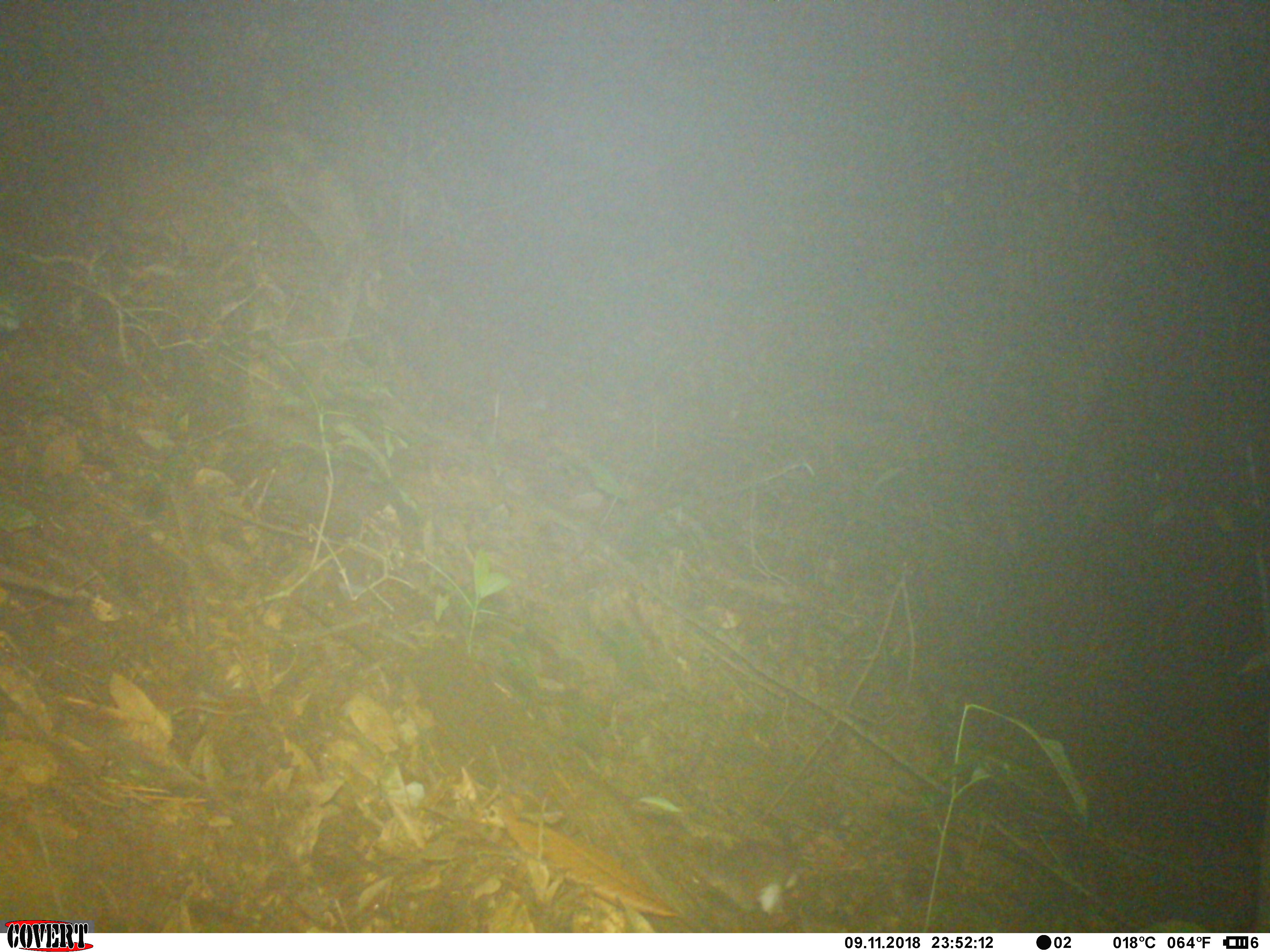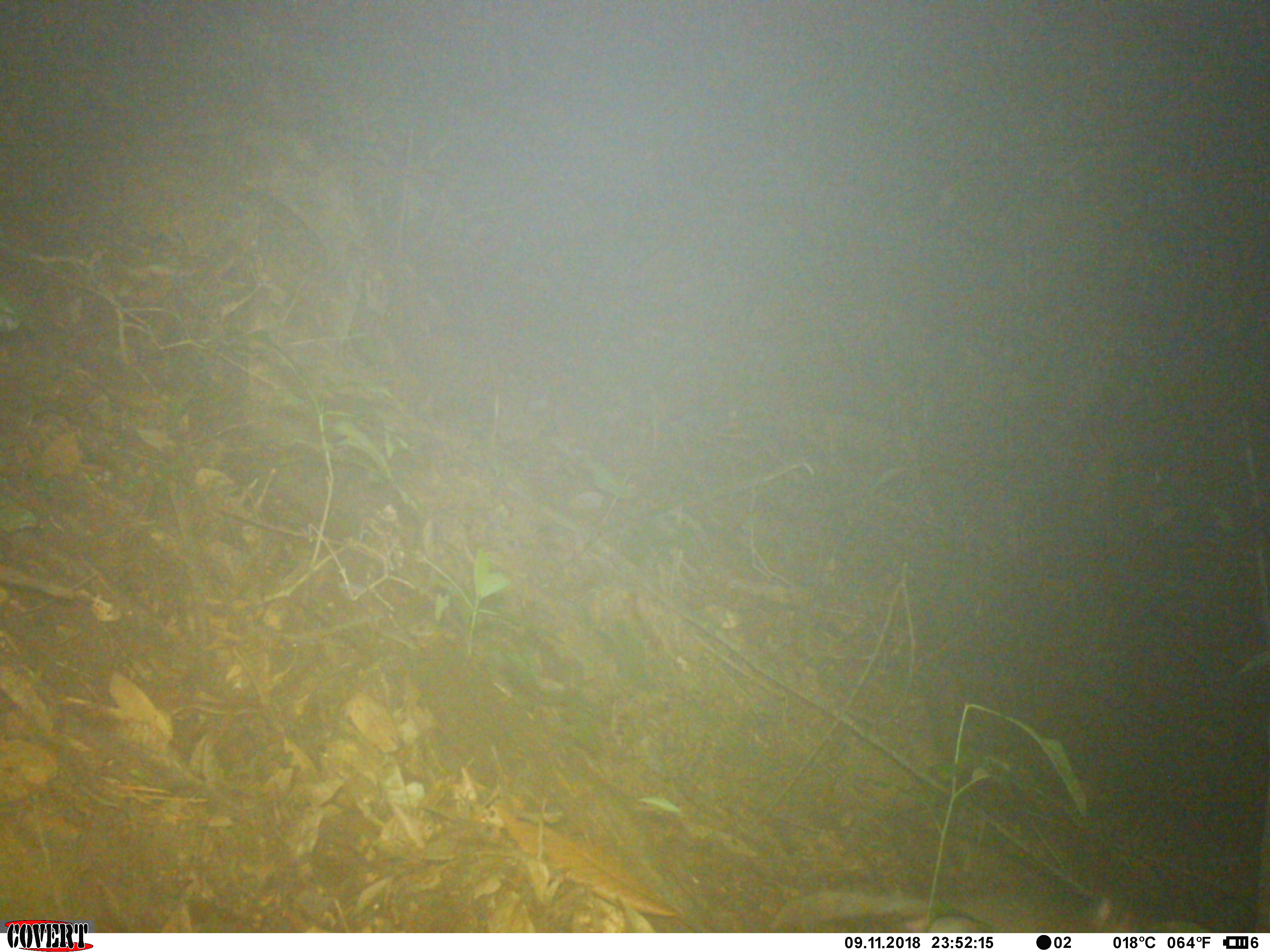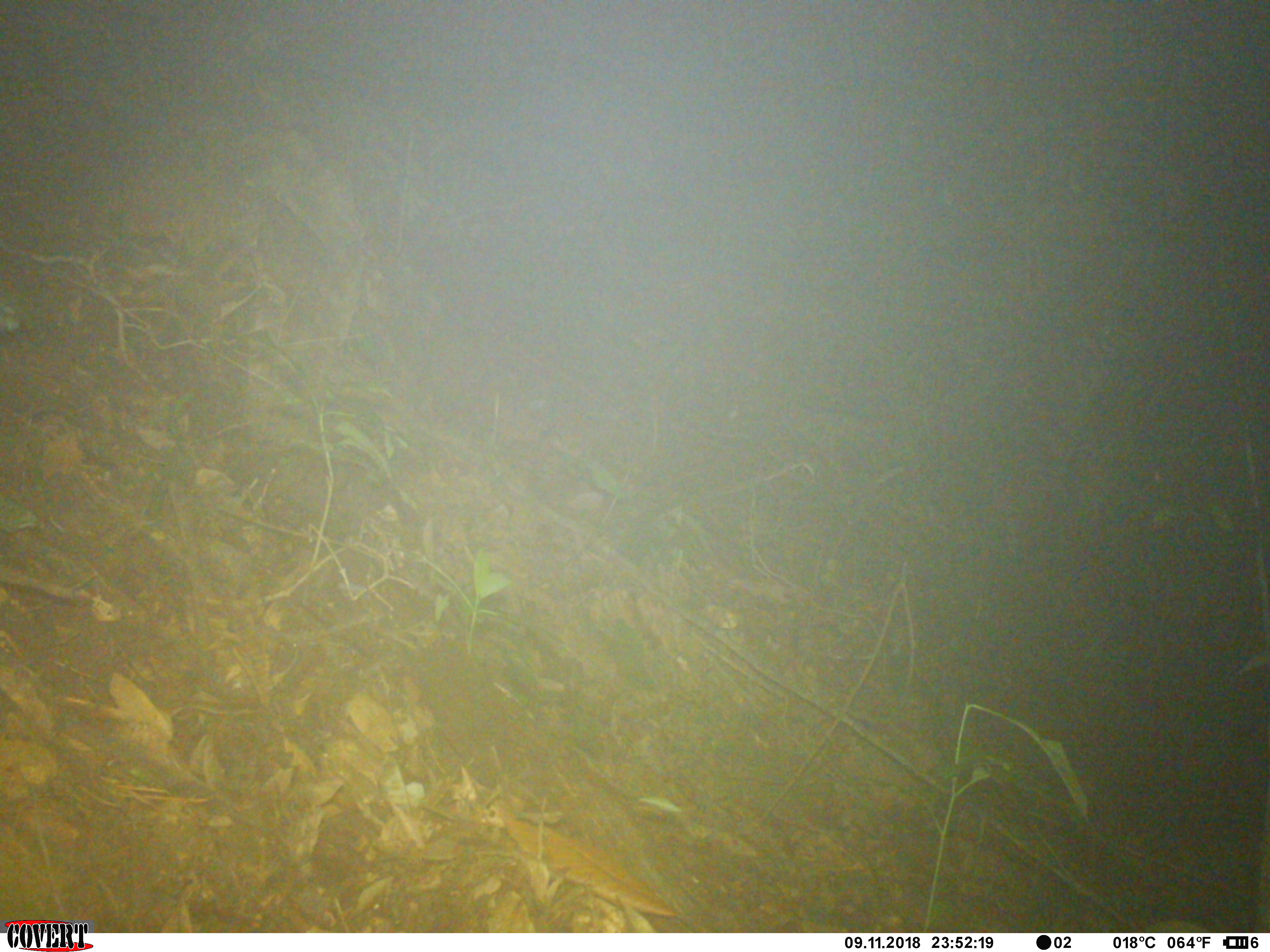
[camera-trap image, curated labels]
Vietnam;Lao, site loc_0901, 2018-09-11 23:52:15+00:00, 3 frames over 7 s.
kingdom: Animalia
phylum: Chordata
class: Mammalia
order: Rodentia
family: Muridae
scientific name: Muridae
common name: old-world mice and rats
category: unidentified murid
Unidentified murid (old-world mice and rats) (Muridae). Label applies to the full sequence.